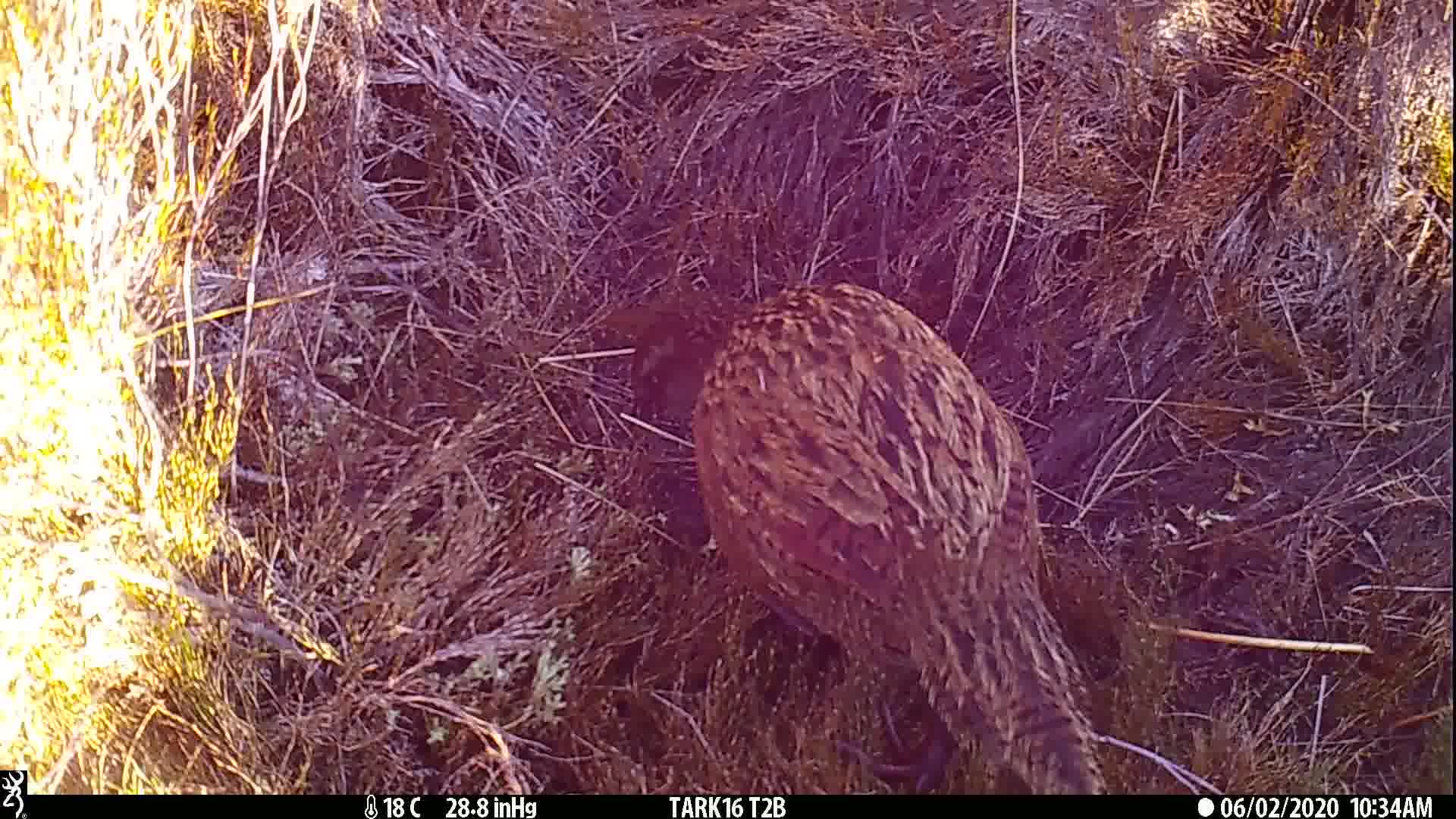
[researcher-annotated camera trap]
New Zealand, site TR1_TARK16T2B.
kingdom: Animalia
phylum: Chordata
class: Aves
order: Gruiformes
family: Rallidae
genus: Gallirallus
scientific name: Gallirallus australis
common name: weka